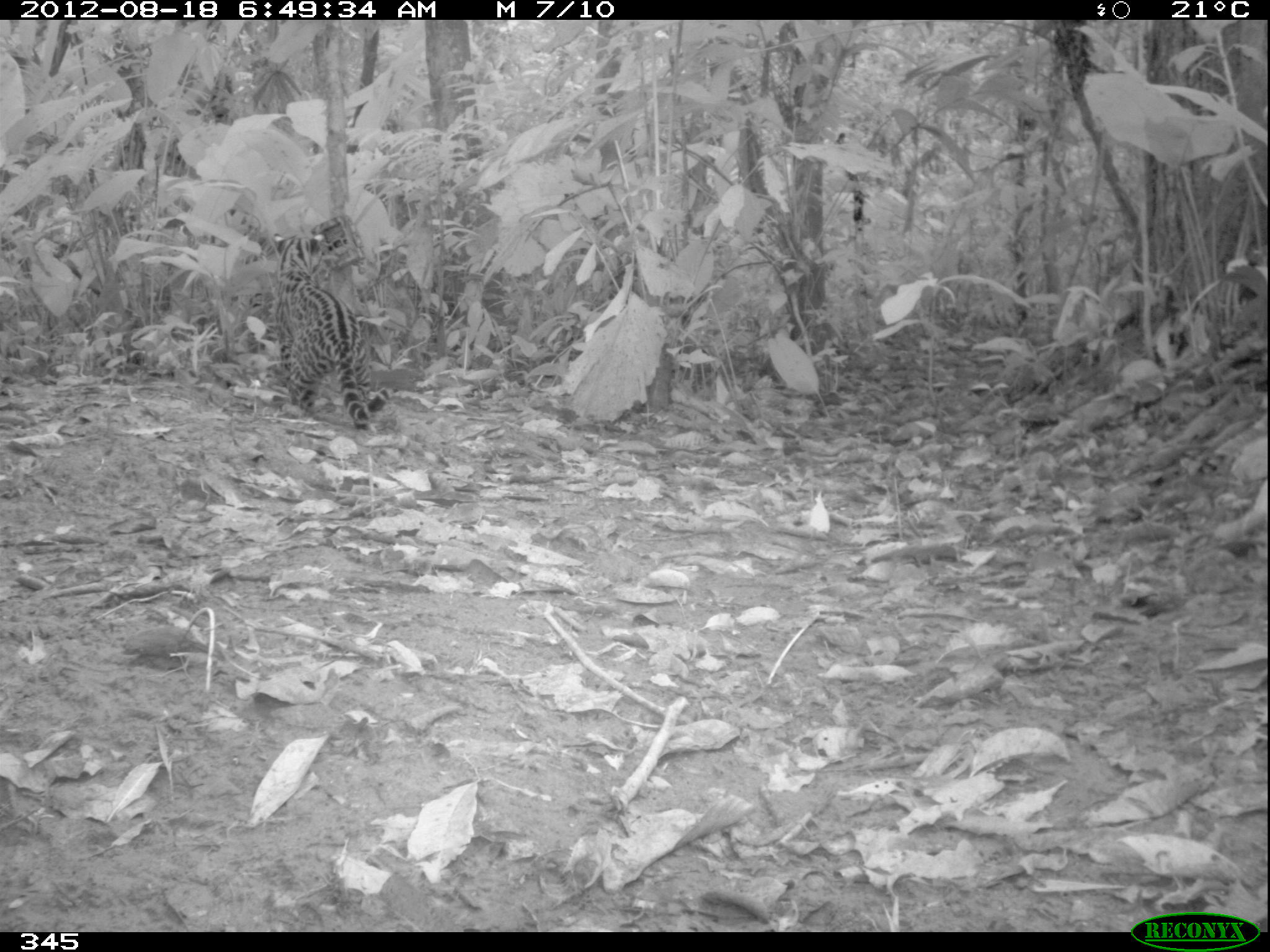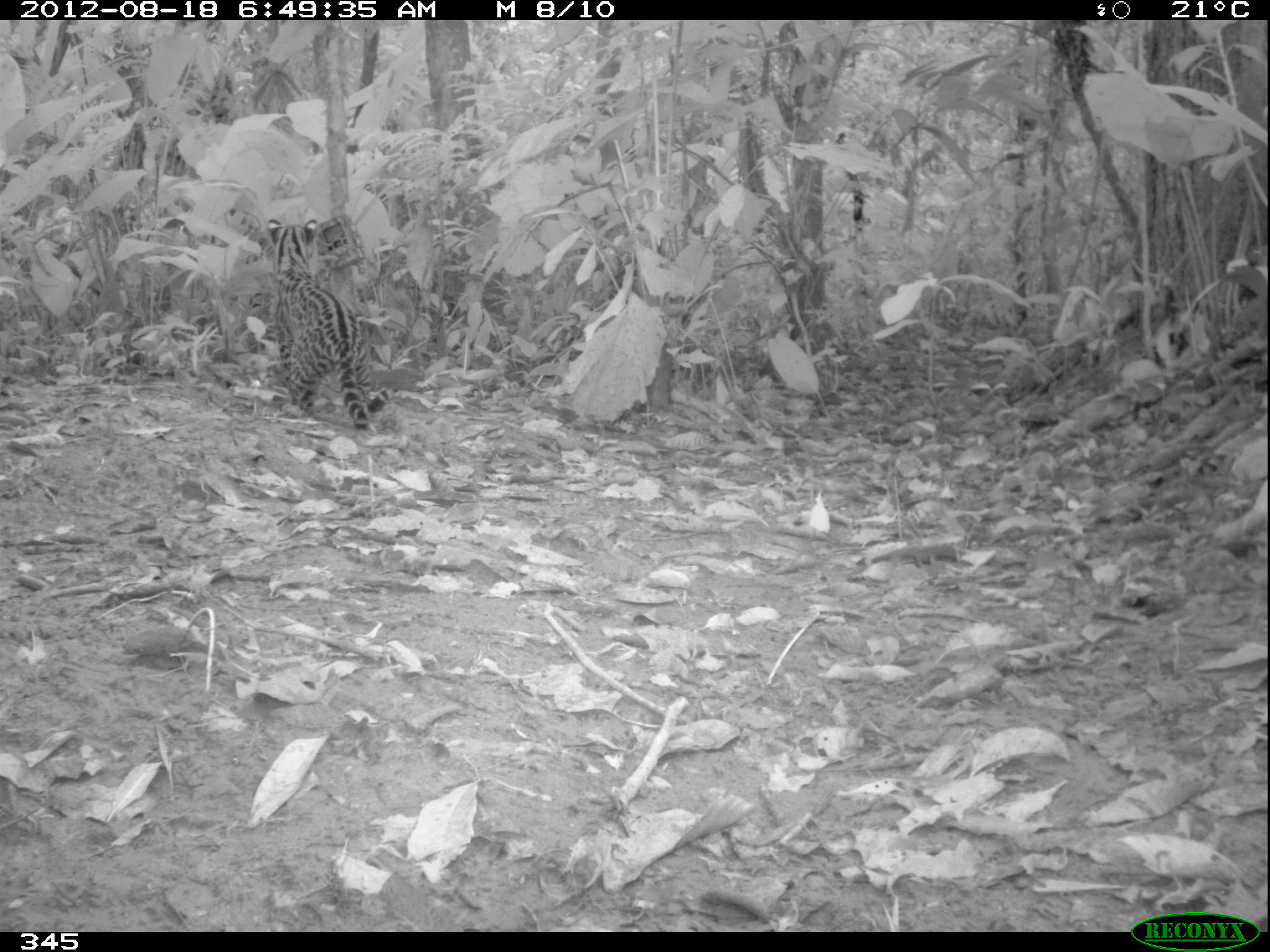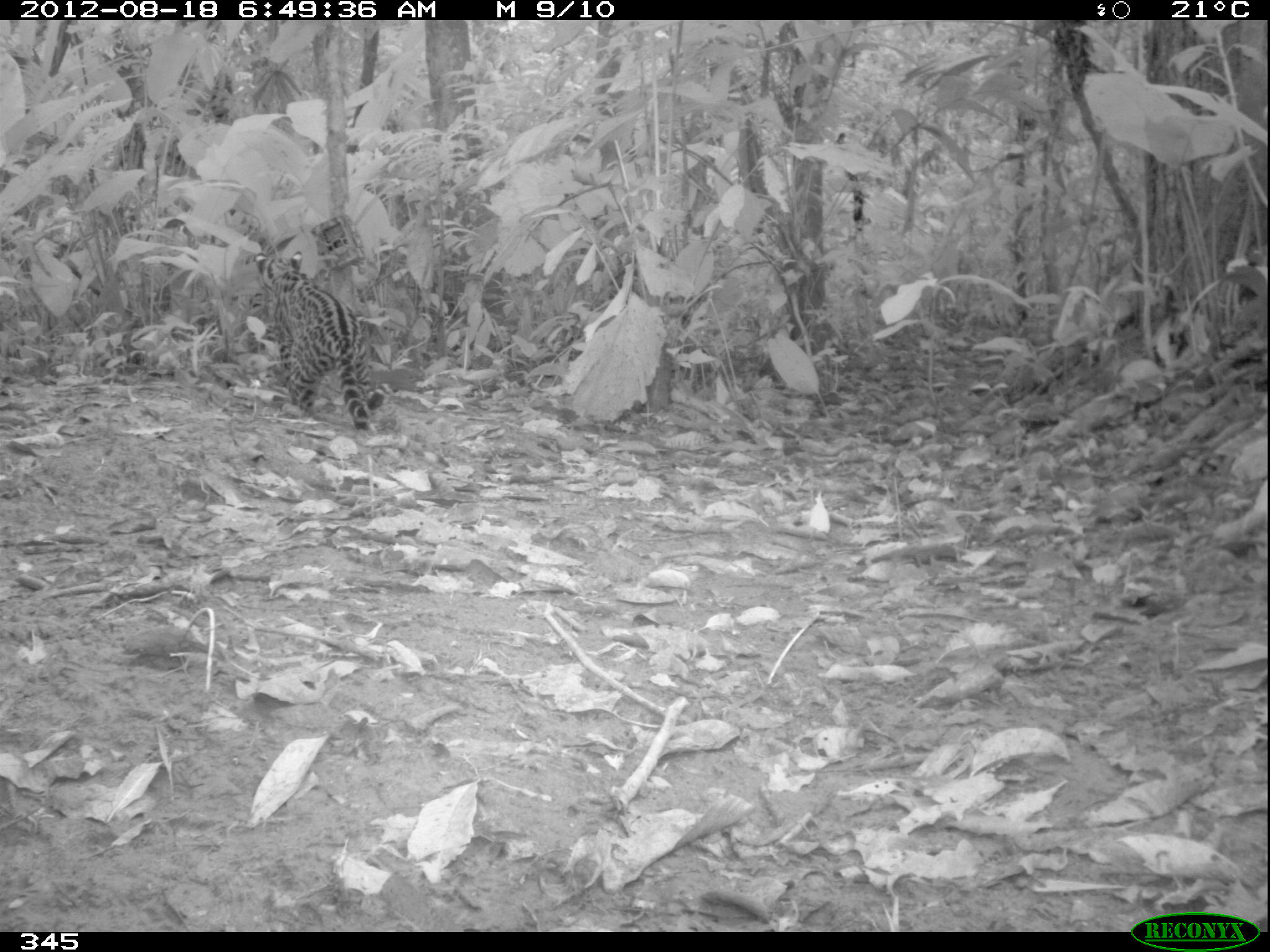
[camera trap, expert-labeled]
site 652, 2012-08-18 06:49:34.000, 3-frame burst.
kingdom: Animalia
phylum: Chordata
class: Mammalia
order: Carnivora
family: Felidae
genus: Leopardus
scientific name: Leopardus pardalis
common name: ocelot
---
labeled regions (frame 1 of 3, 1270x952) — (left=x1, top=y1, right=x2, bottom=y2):
leopardus pardalis: (left=269, top=230, right=399, bottom=430)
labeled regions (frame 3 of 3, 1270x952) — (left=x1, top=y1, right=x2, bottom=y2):
leopardus pardalis: (left=251, top=250, right=390, bottom=432)